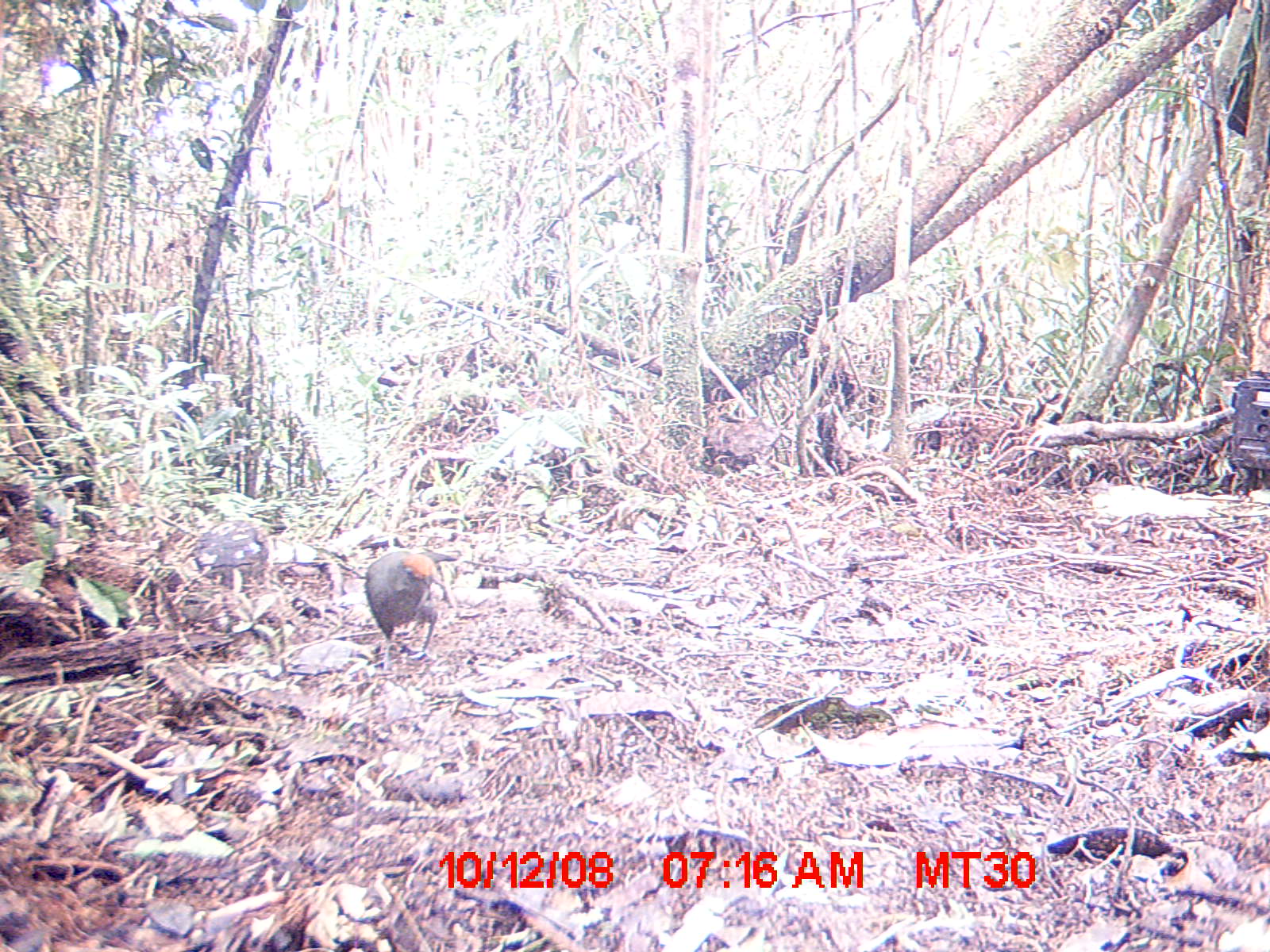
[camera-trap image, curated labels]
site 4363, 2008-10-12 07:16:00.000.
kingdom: Animalia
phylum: Chordata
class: Aves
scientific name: Aves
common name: bird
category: unknown bird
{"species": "unknown bird (bird) (Aves)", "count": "1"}